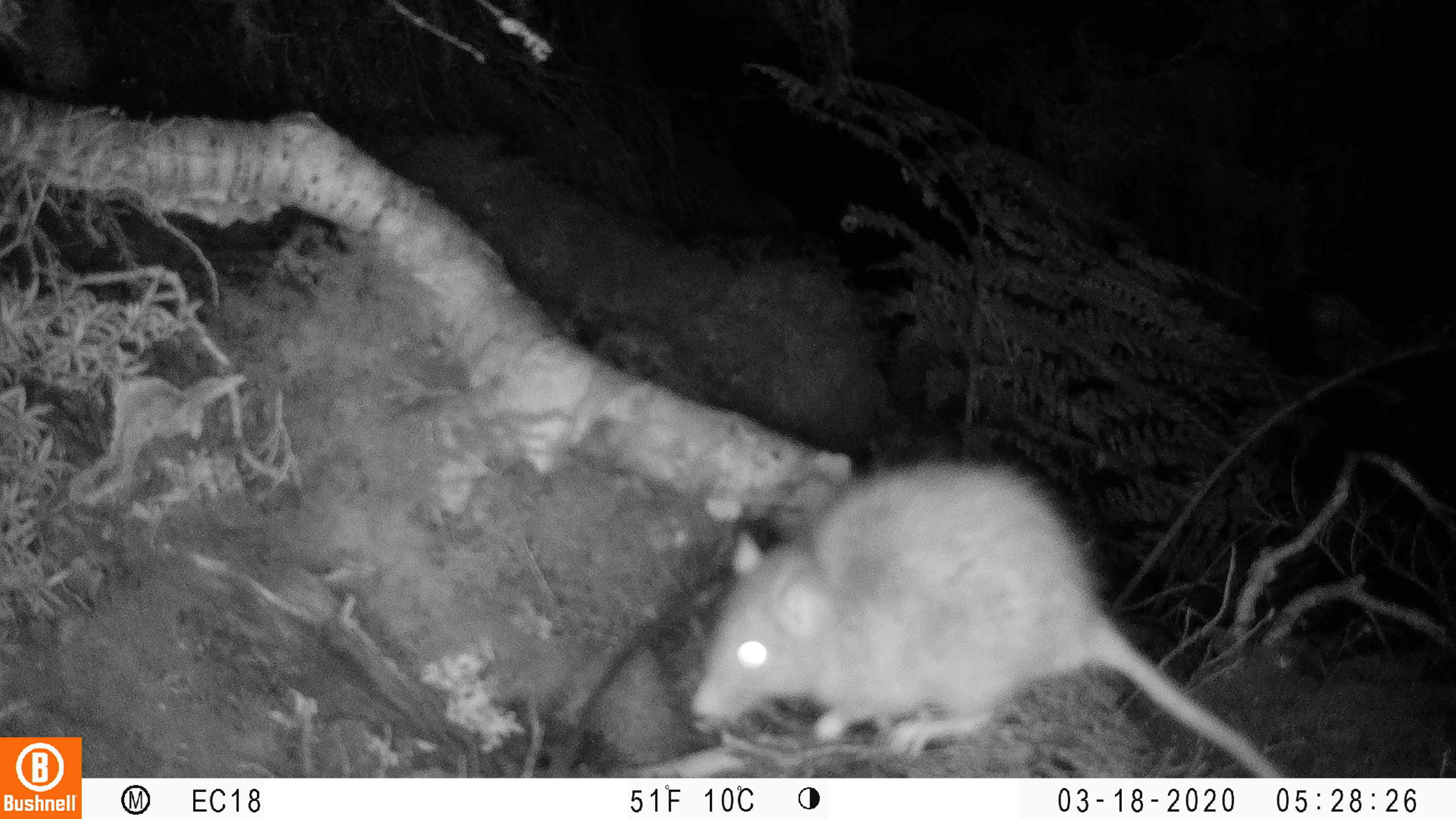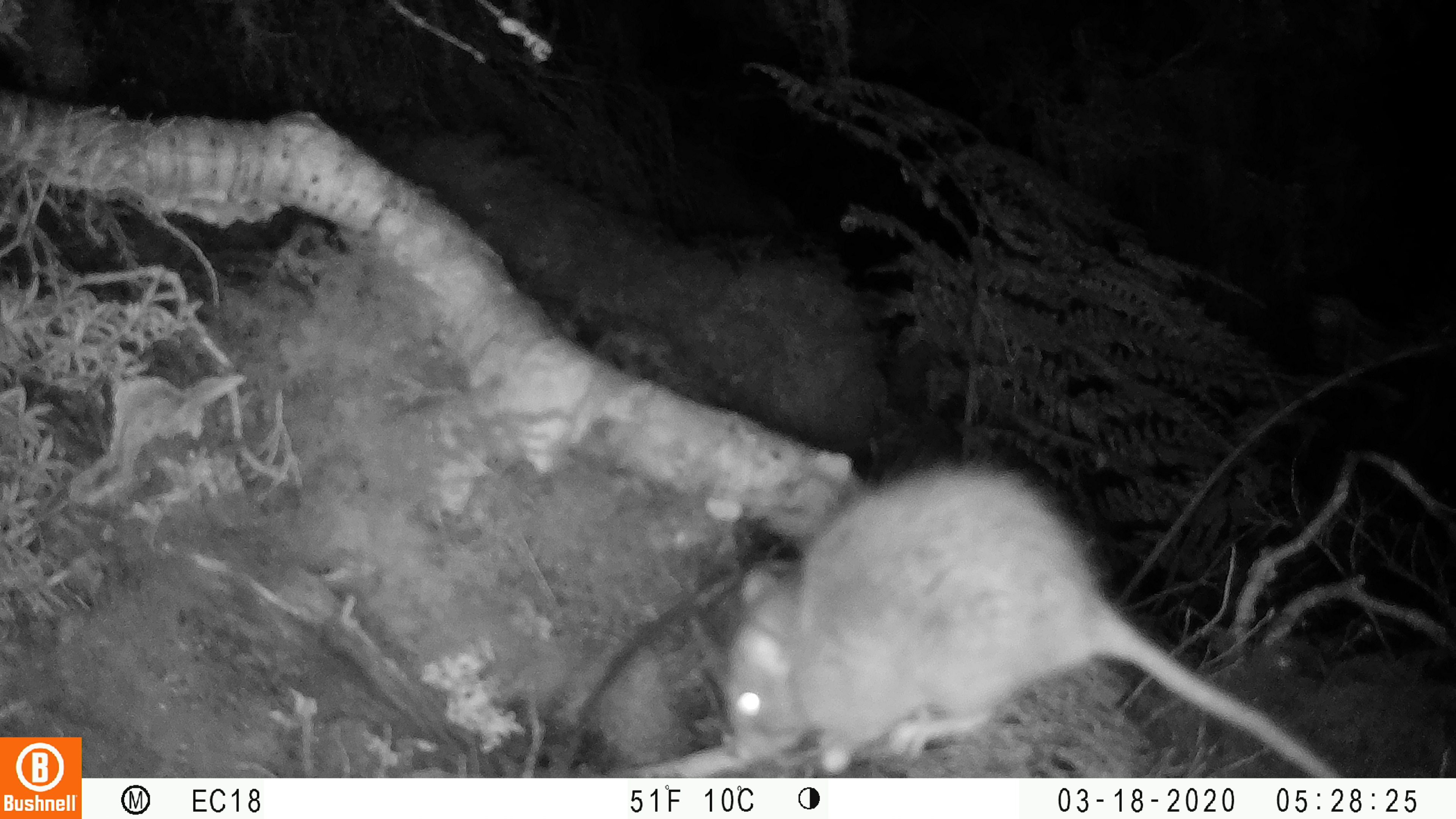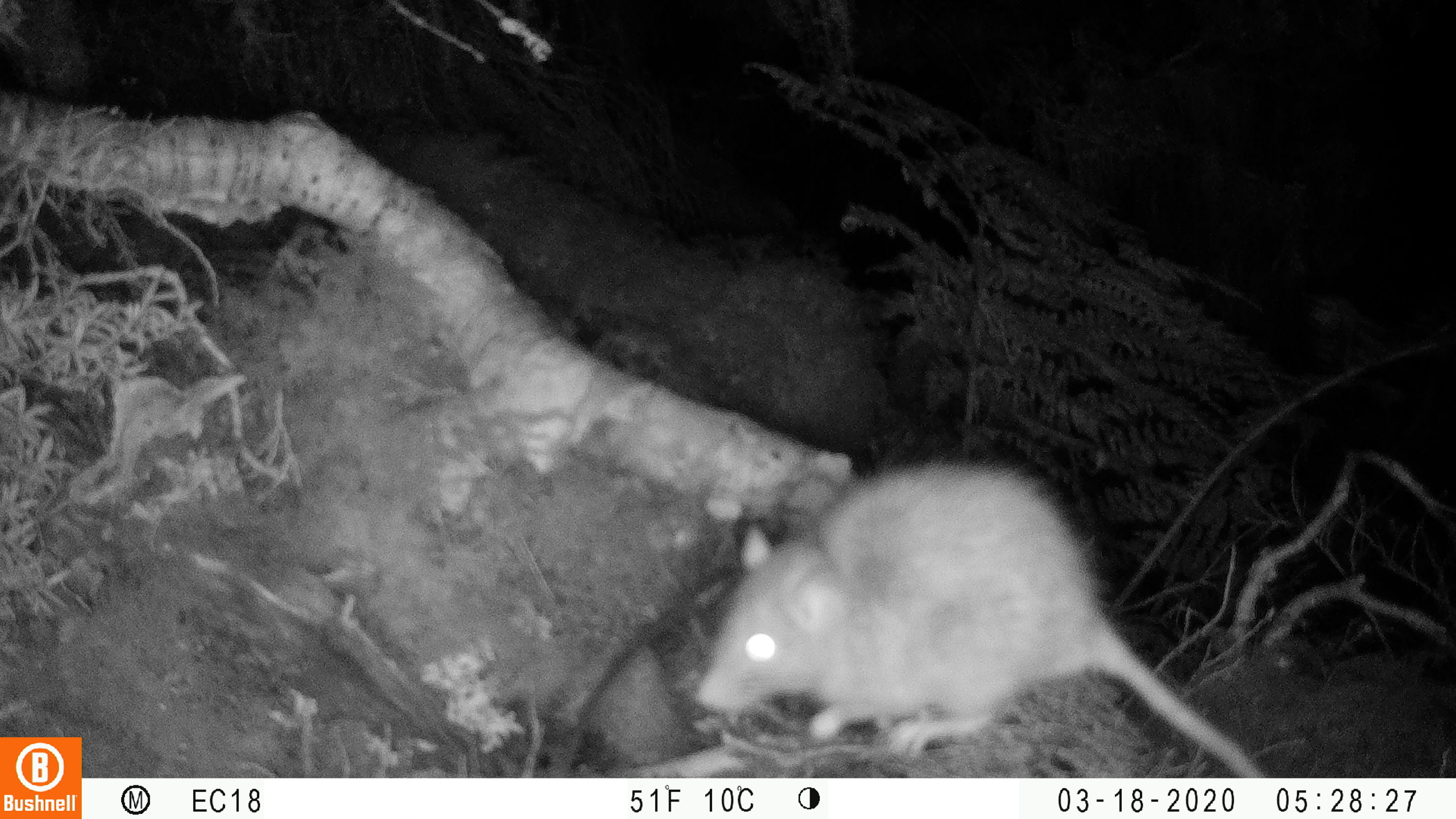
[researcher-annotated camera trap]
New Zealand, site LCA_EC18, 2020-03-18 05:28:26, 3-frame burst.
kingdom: Animalia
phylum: Chordata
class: Mammalia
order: Rodentia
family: Muridae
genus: Rattus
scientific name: Rattus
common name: rat